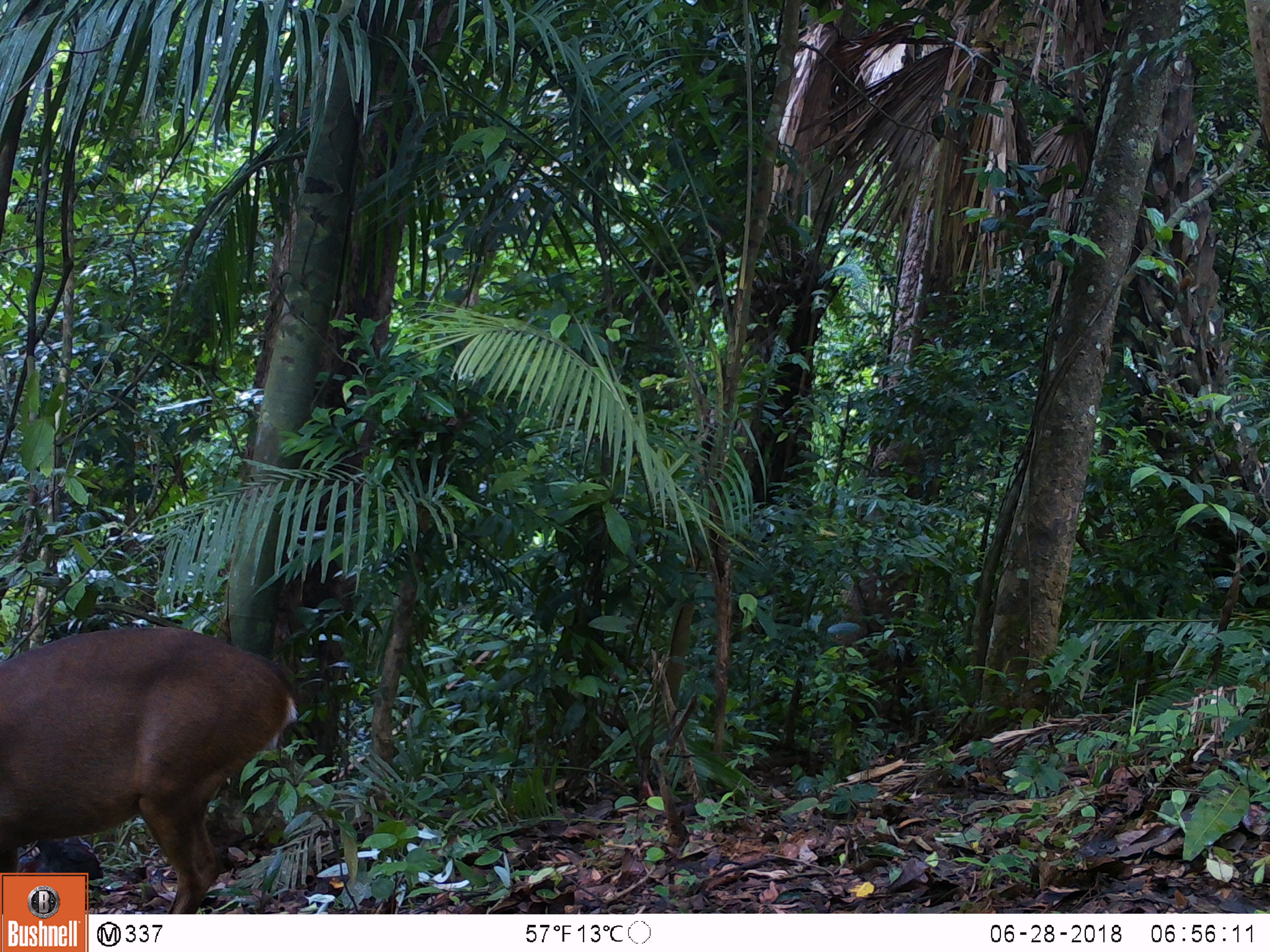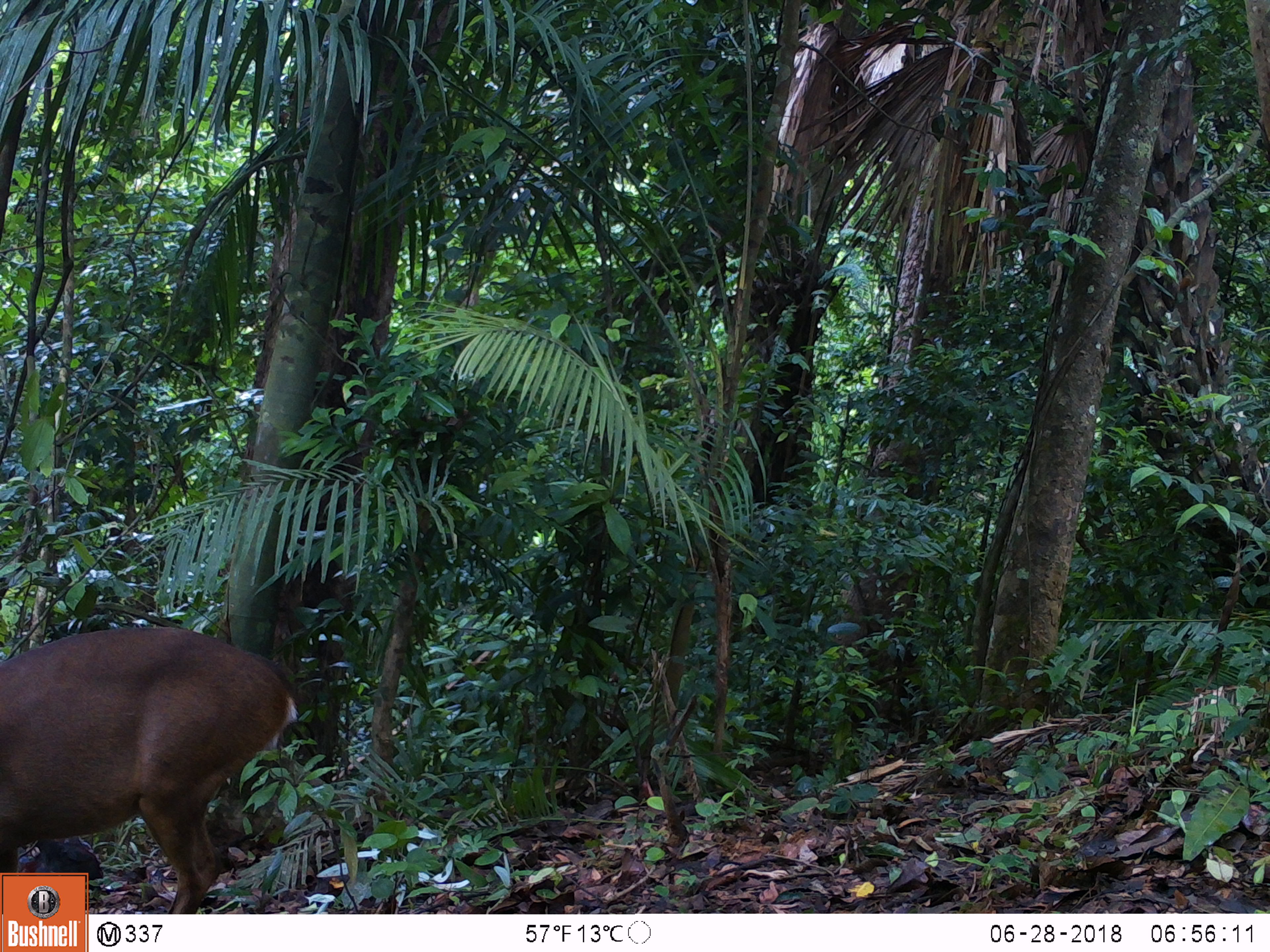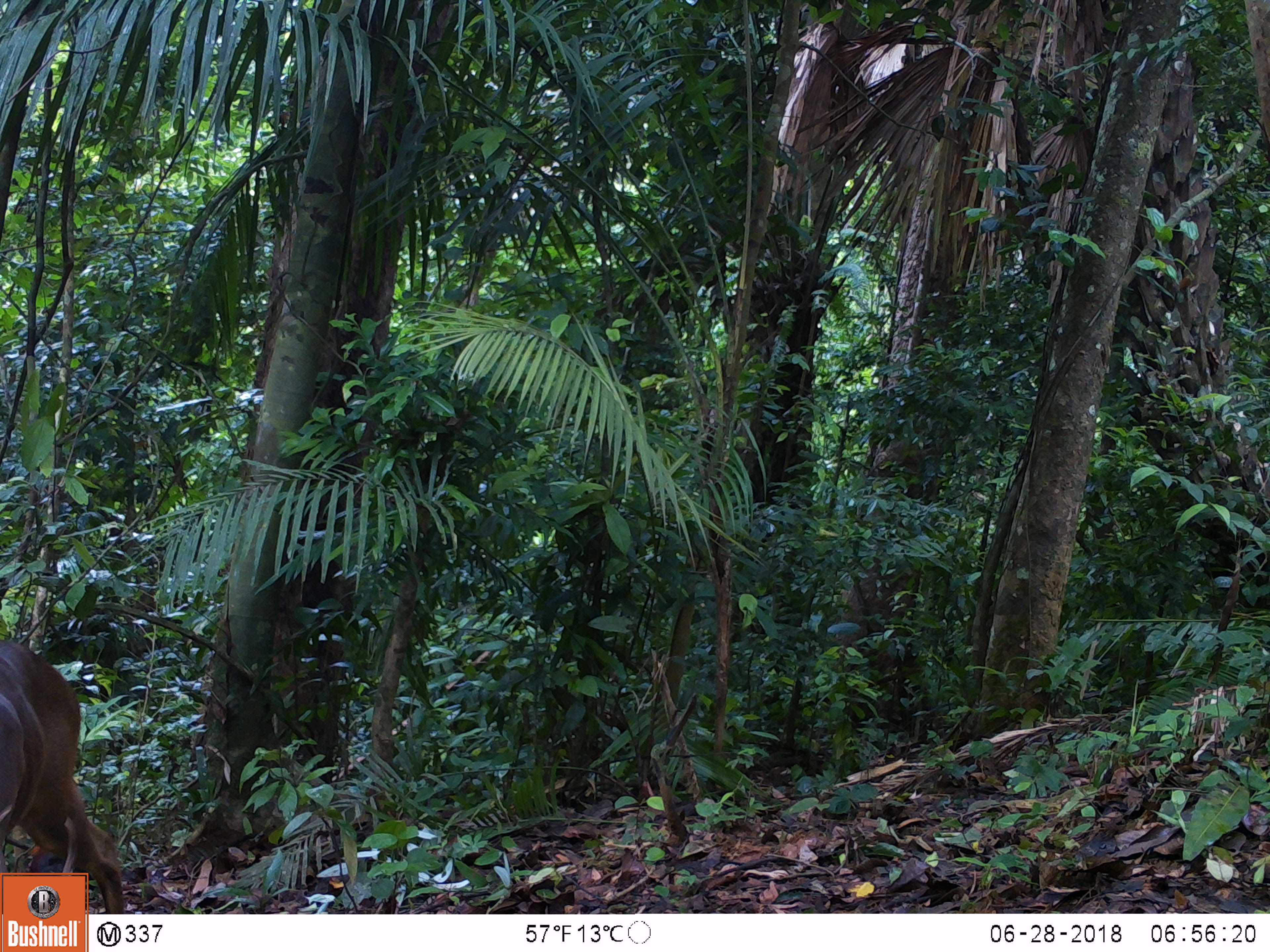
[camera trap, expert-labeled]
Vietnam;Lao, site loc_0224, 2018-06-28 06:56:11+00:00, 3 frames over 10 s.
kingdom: Animalia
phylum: Chordata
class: Mammalia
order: Artiodactyla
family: Cervidae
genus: Muntiacus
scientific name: Muntiacus vuquangensis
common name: large-antlered muntjac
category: large antlered muntjac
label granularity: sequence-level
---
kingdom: Animalia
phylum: Chordata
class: Aves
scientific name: Aves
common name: bird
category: unidentified bird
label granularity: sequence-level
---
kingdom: Animalia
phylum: Chordata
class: Aves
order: Galliformes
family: Phasianidae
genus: Gallus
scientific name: Gallus gallus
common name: red junglefowl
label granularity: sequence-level